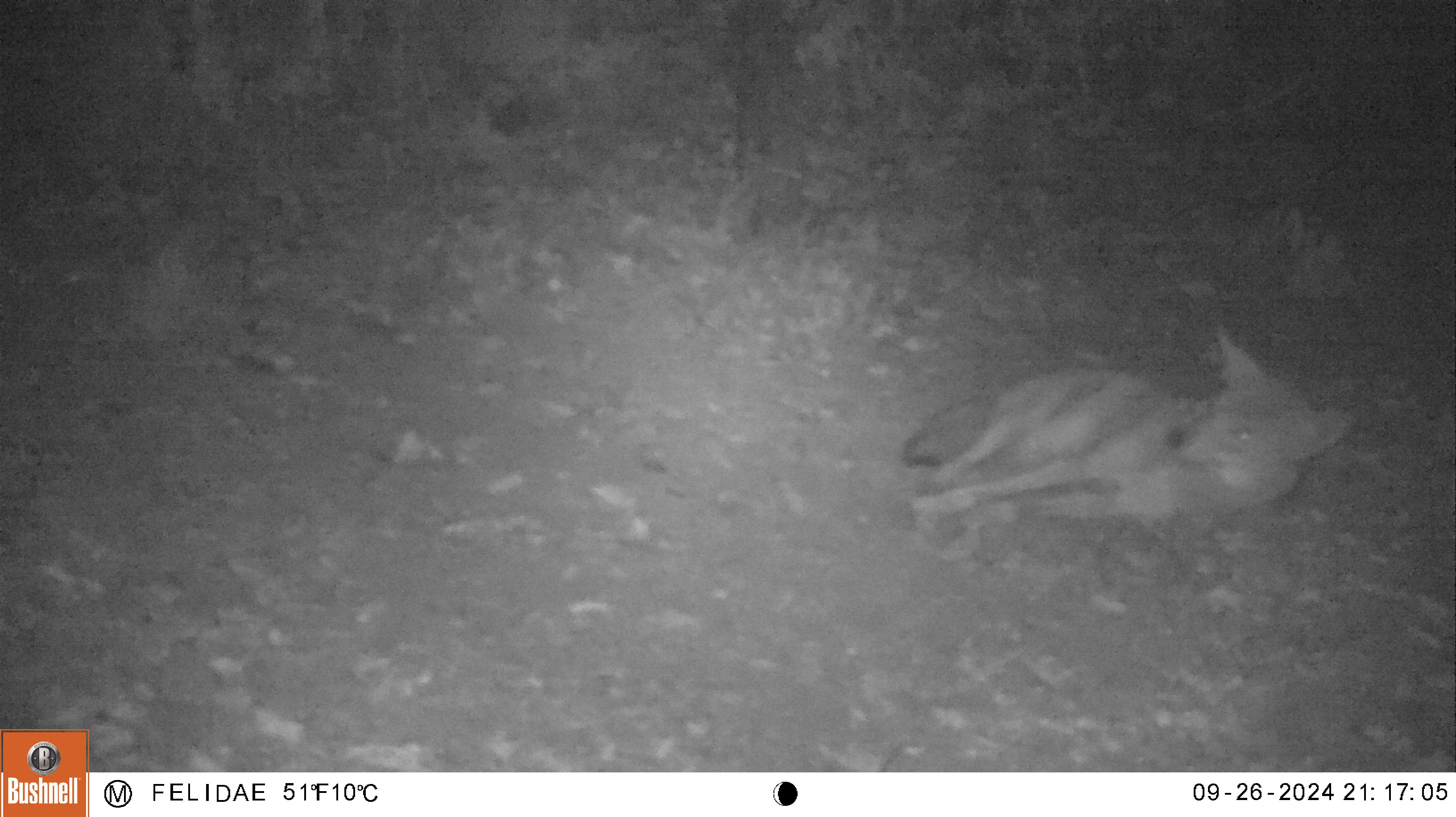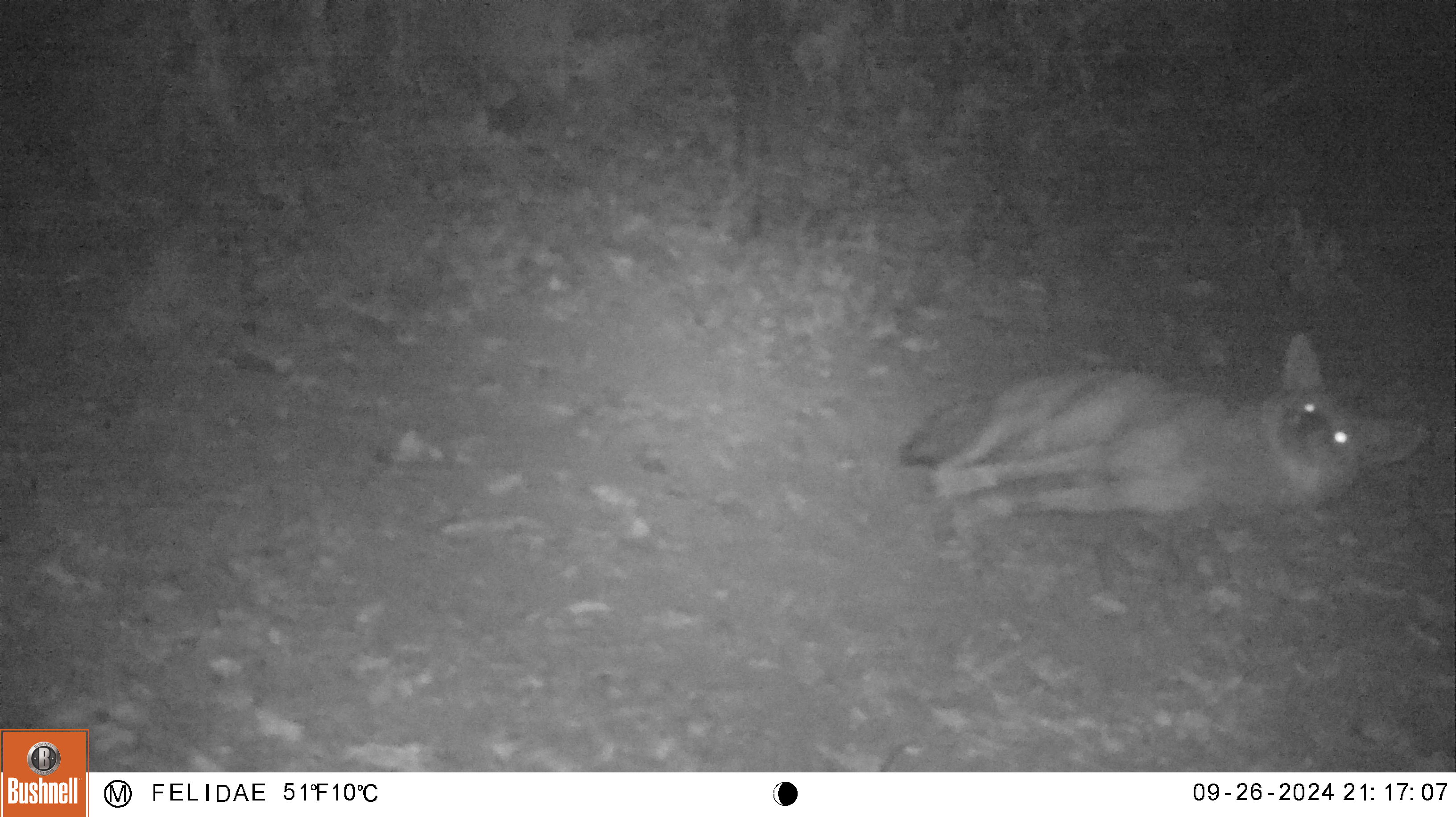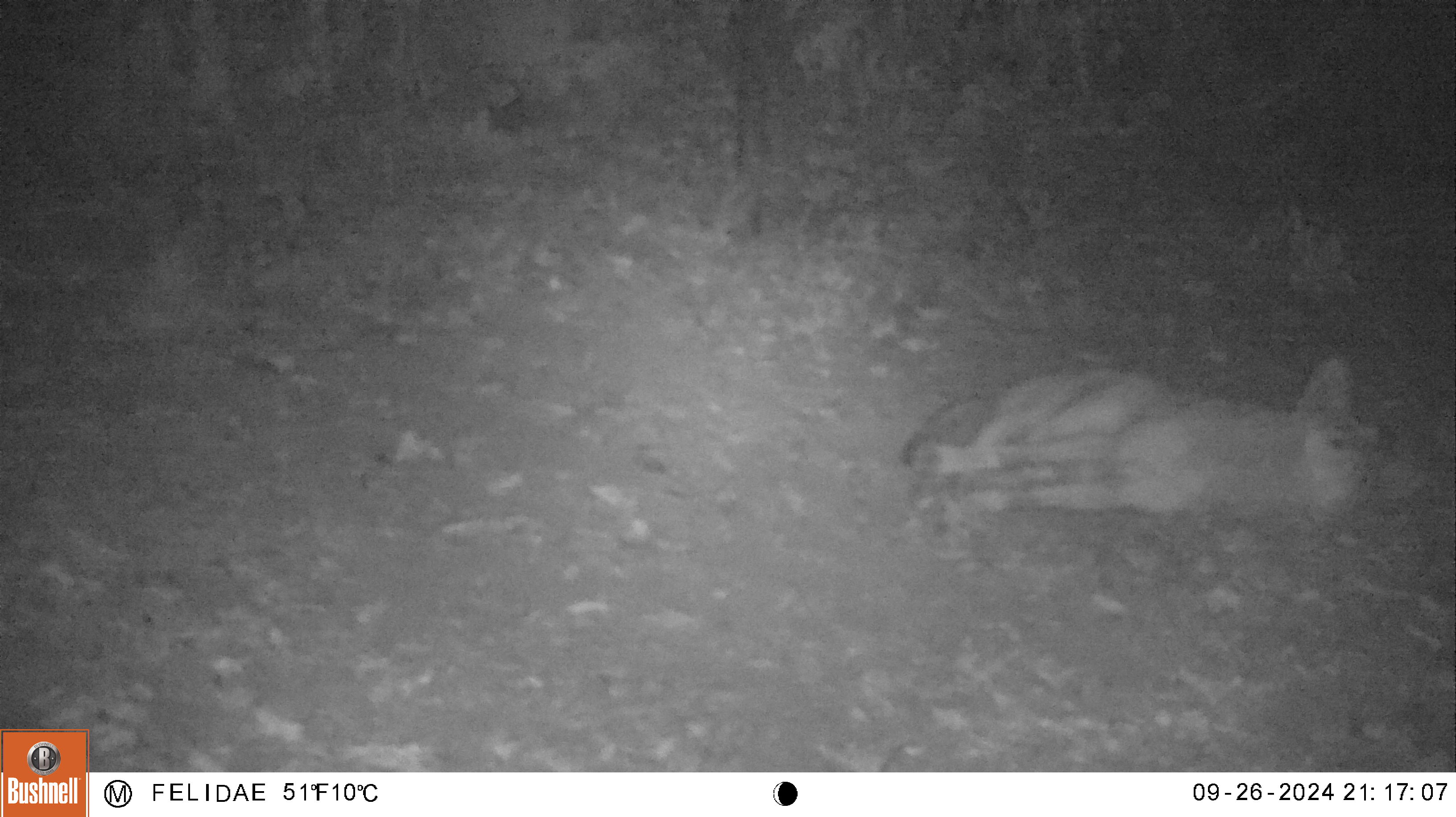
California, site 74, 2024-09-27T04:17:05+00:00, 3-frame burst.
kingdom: Animalia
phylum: Chordata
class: Mammalia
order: Carnivora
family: Canidae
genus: Canis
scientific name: Canis latrans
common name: coyote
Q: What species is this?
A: Coyote (Canis latrans).